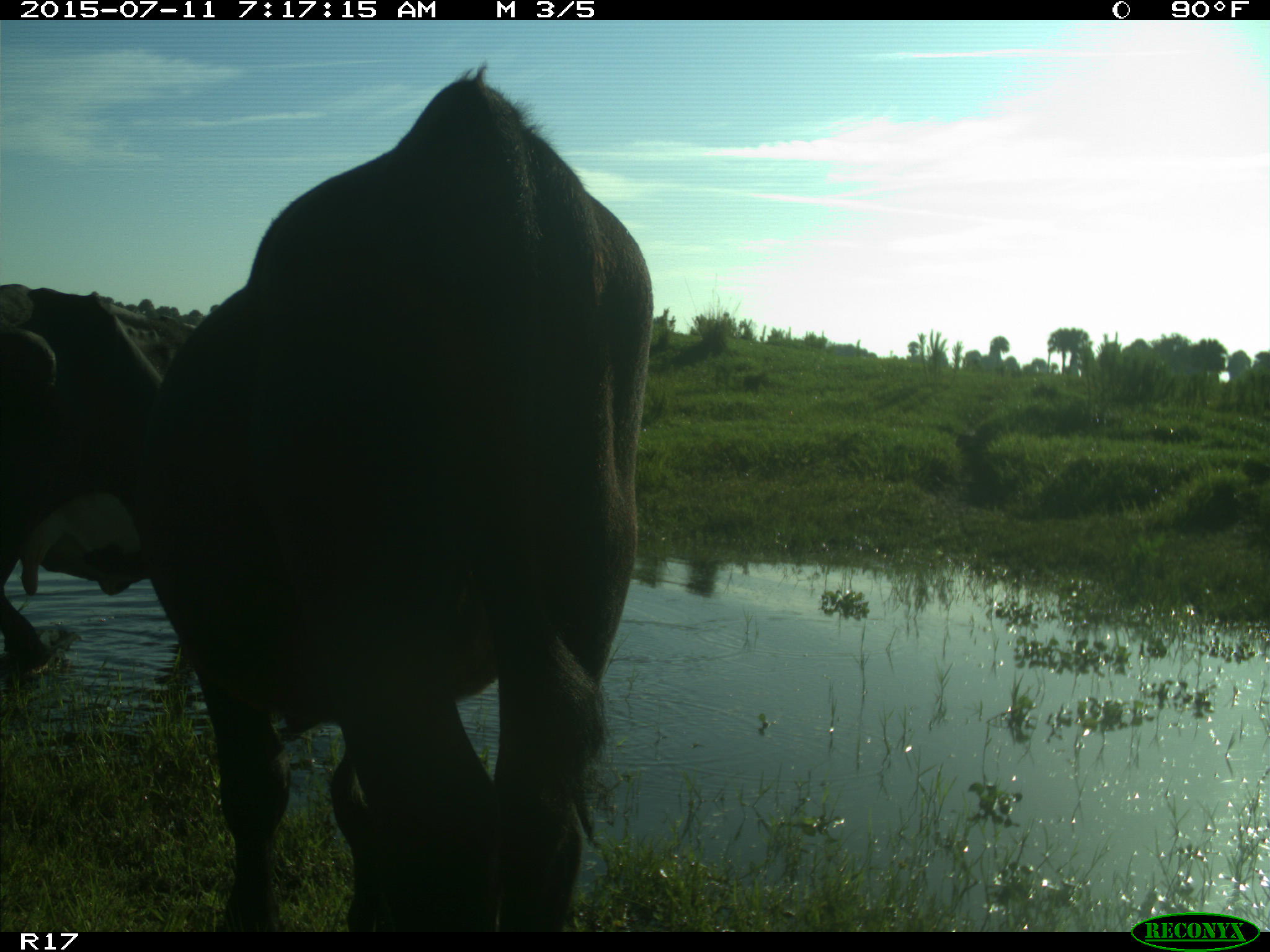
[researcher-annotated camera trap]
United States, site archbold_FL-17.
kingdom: Animalia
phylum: Chordata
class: Mammalia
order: Artiodactyla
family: Bovidae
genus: Bos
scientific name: Bos taurus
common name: domestic cow